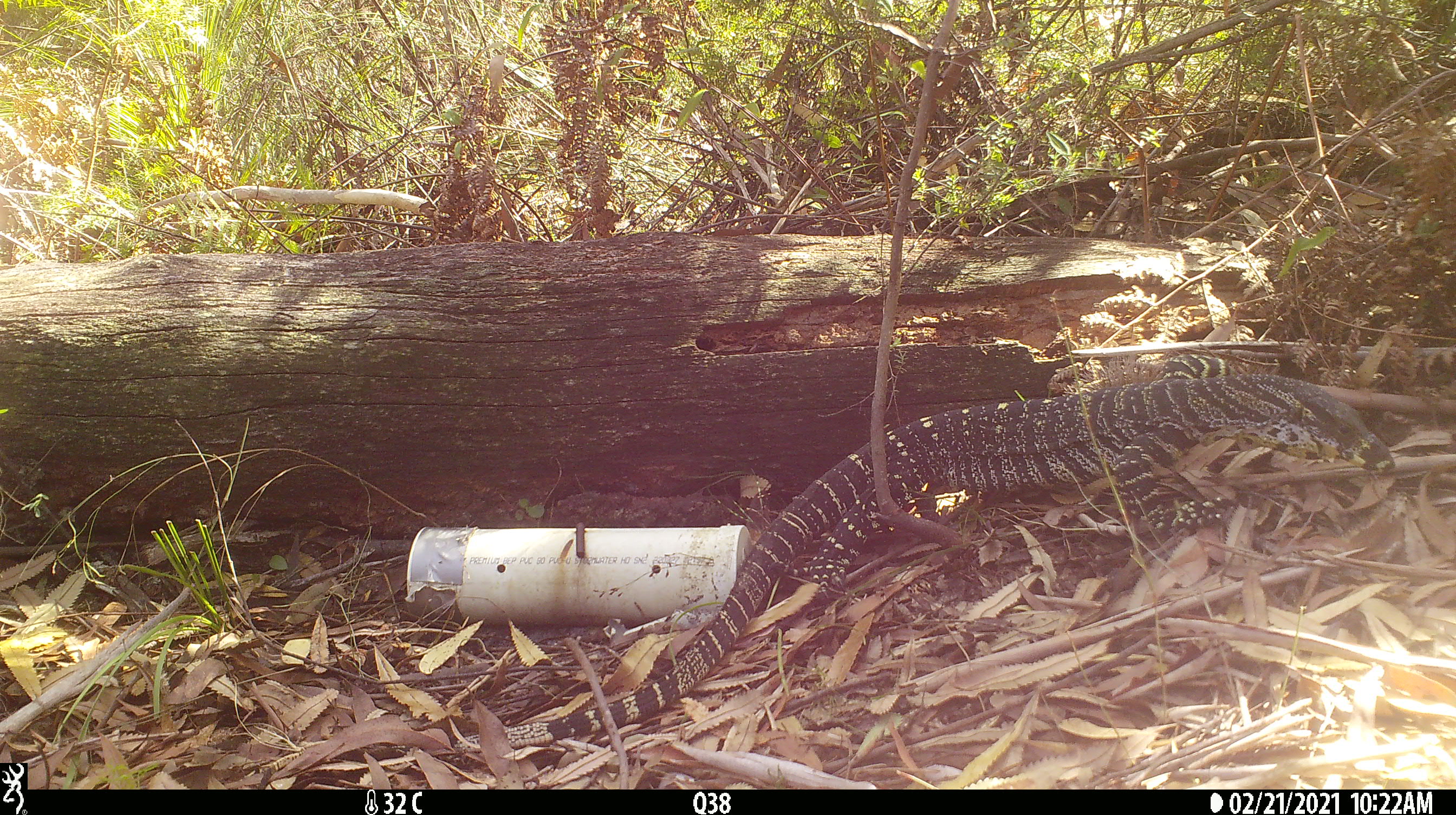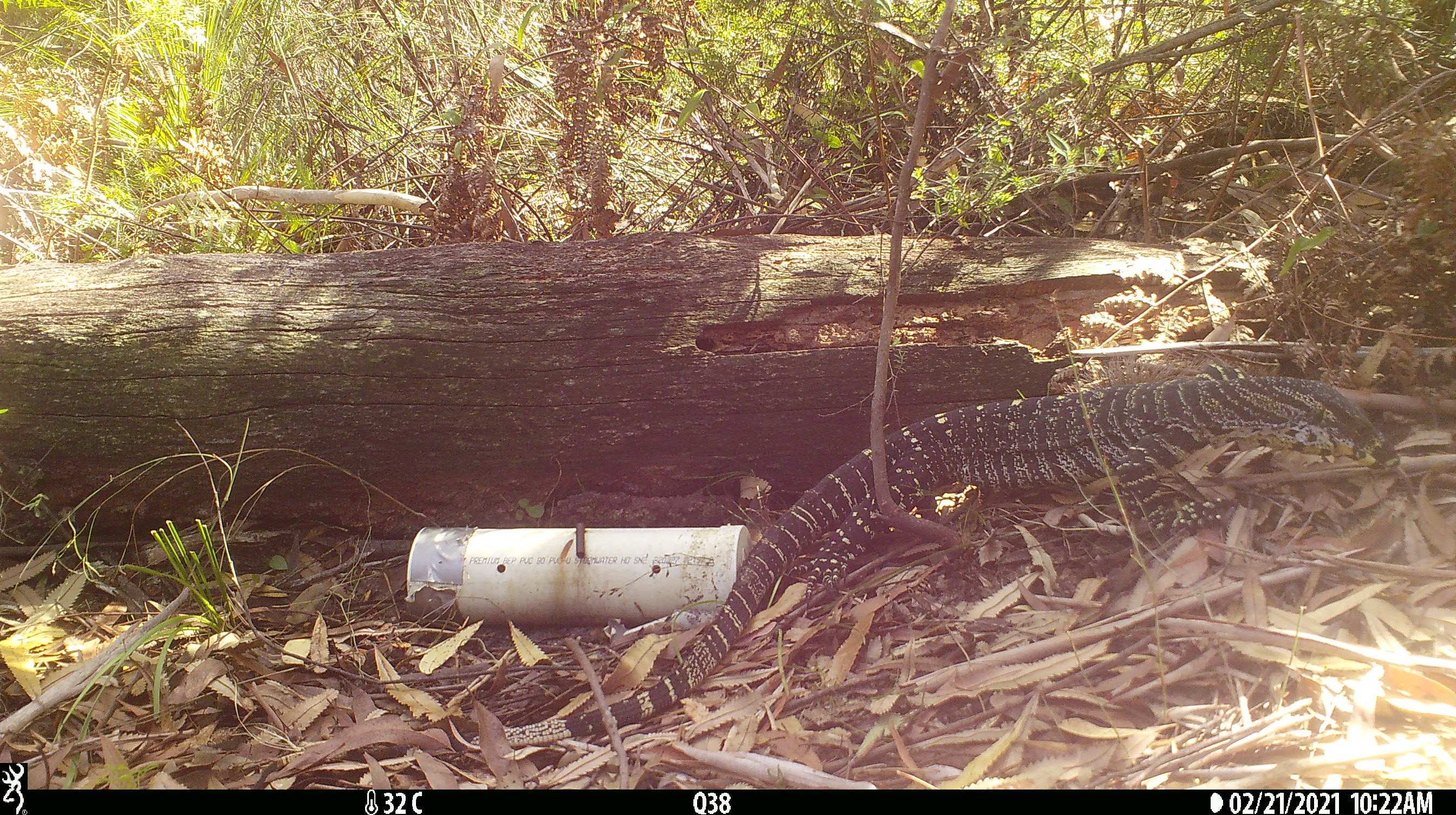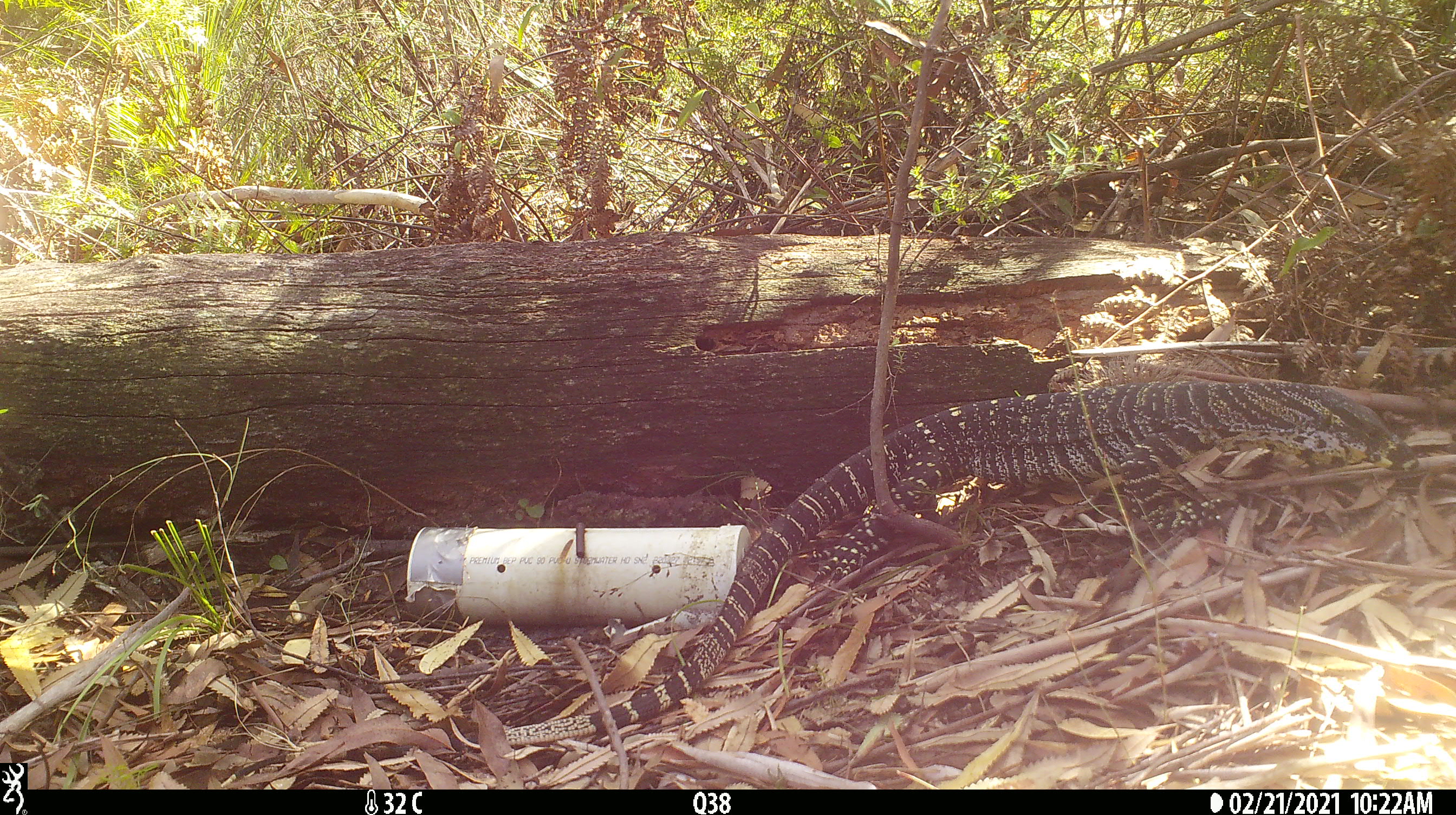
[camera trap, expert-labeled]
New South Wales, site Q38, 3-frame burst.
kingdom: Animalia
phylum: Chordata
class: Reptilia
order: Squamata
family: Varanidae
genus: Varanus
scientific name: Varanus varius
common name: lace monitor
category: goanna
Goanna (lace monitor) (Varanus varius).